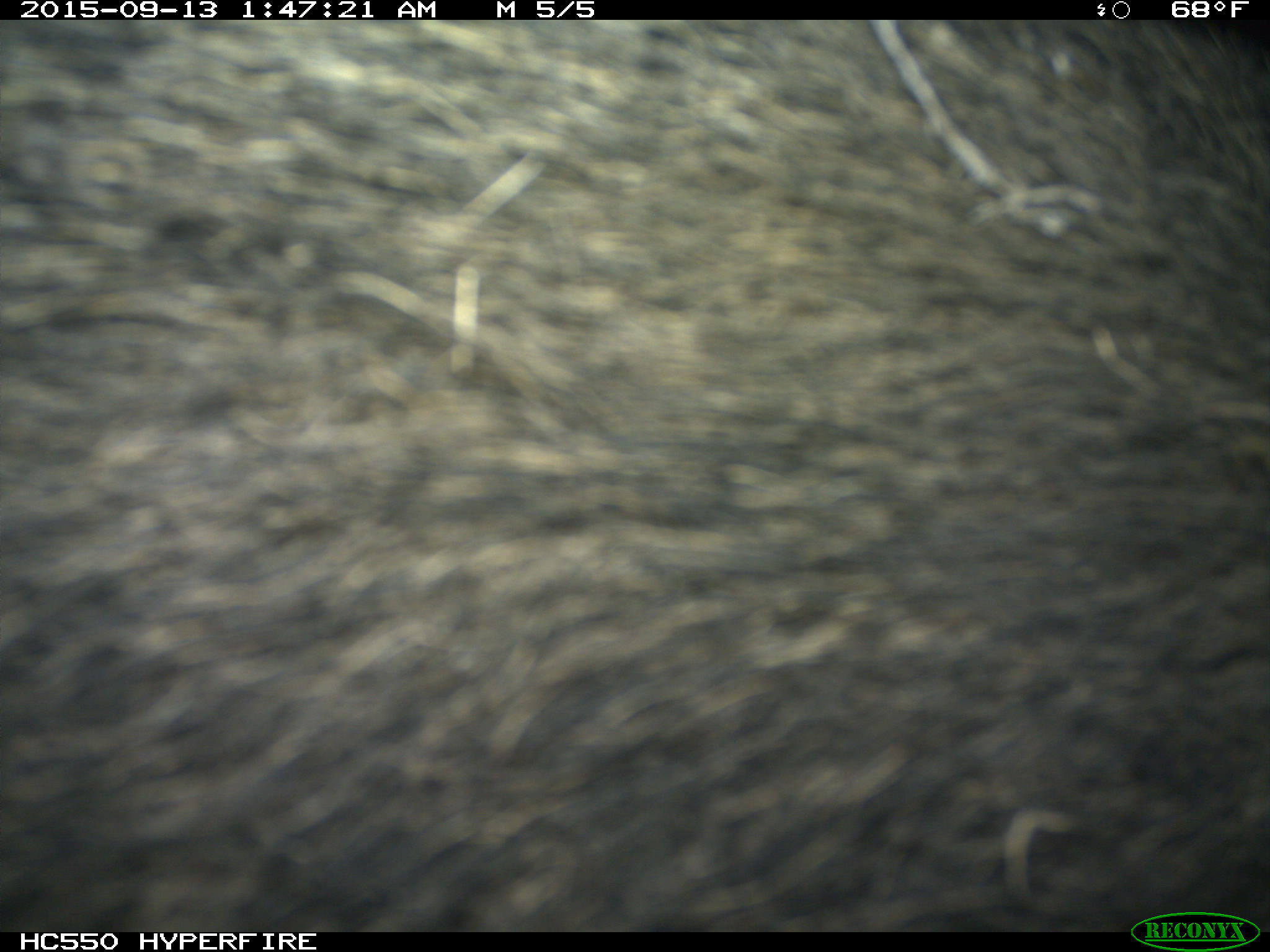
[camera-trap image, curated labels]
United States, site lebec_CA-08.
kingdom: Animalia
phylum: Chordata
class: Mammalia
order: Artiodactyla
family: Suidae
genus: Sus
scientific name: Sus scrofa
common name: wild boar